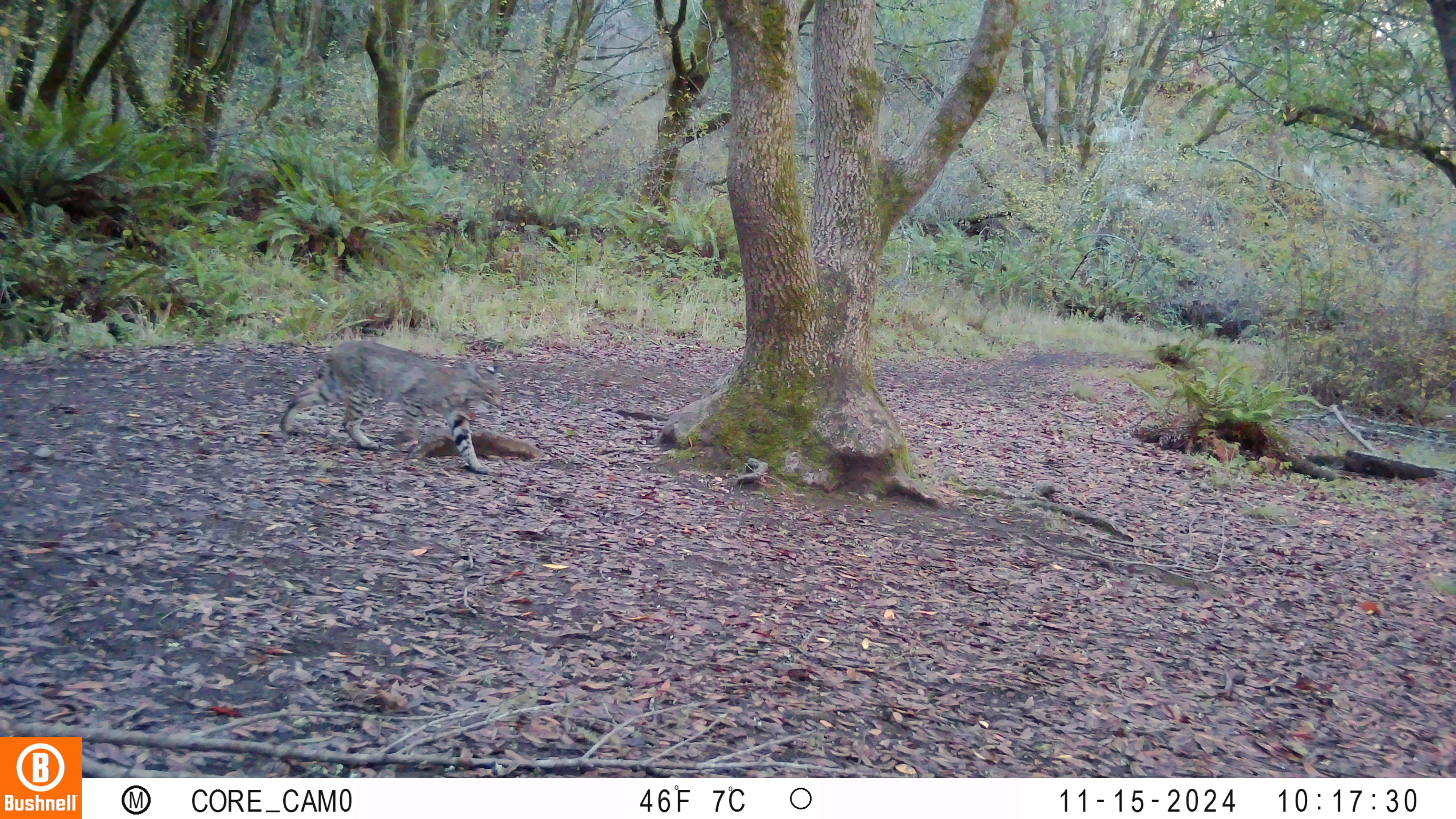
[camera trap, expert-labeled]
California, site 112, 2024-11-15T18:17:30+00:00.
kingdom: Animalia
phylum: Chordata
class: Mammalia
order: Carnivora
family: Felidae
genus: Lynx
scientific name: Lynx rufus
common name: bobcat